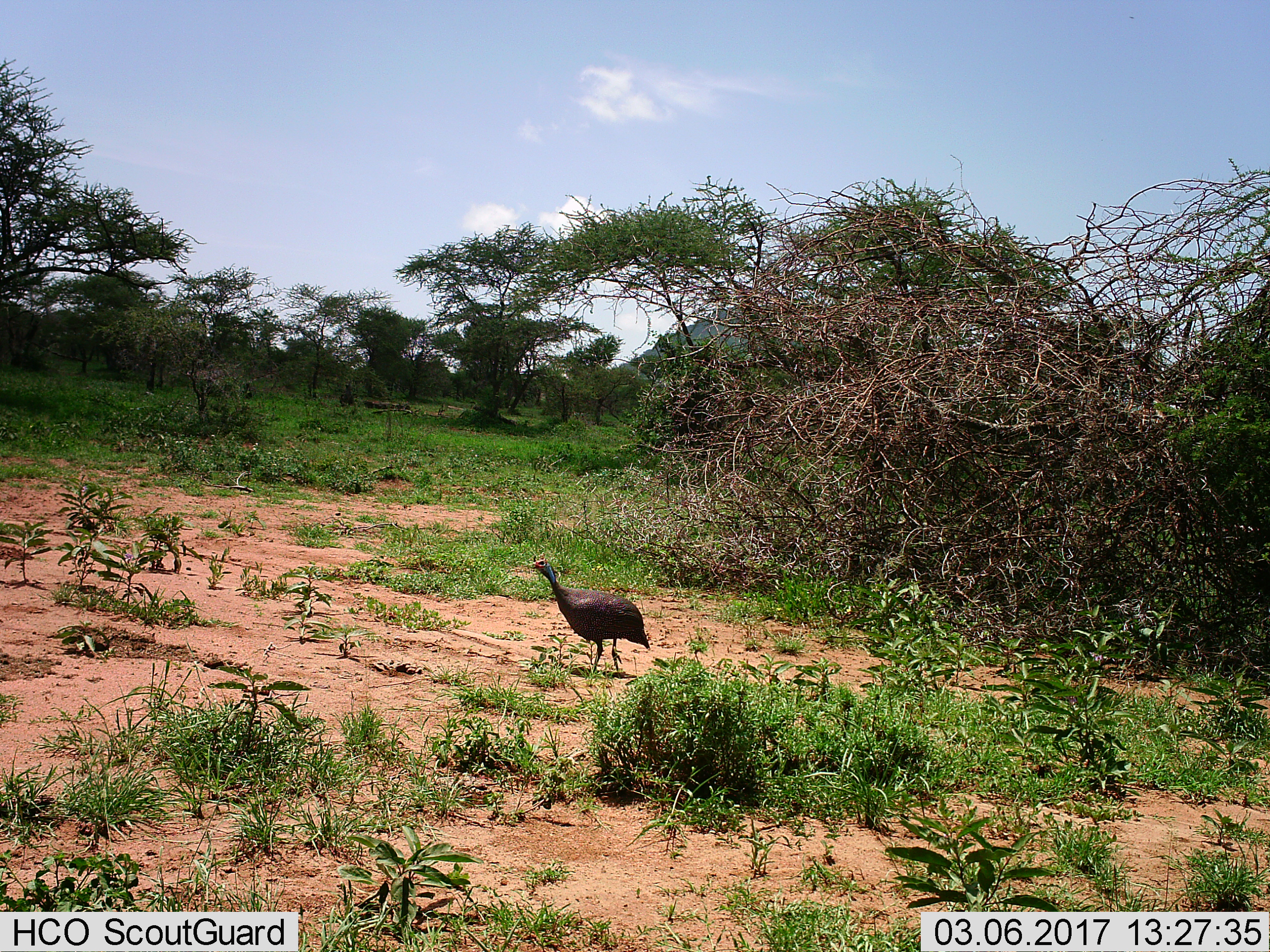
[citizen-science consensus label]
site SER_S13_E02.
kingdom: Animalia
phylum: Chordata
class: Aves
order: Galliformes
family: Numididae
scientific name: Numididae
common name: guineafowl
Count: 1.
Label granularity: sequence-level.